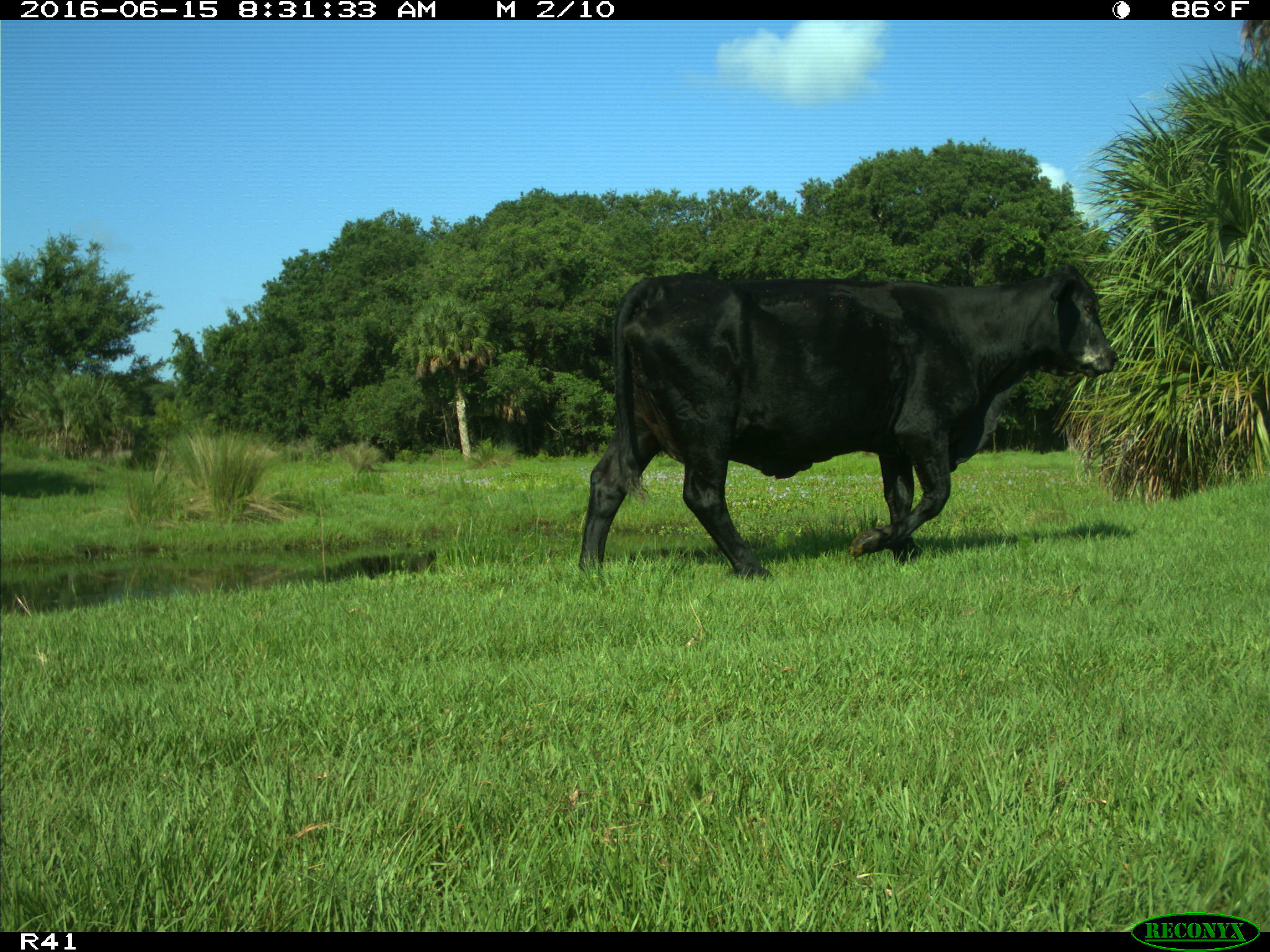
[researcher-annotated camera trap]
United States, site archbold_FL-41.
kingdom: Animalia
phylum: Chordata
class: Mammalia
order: Artiodactyla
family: Bovidae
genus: Bos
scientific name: Bos taurus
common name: domestic cow